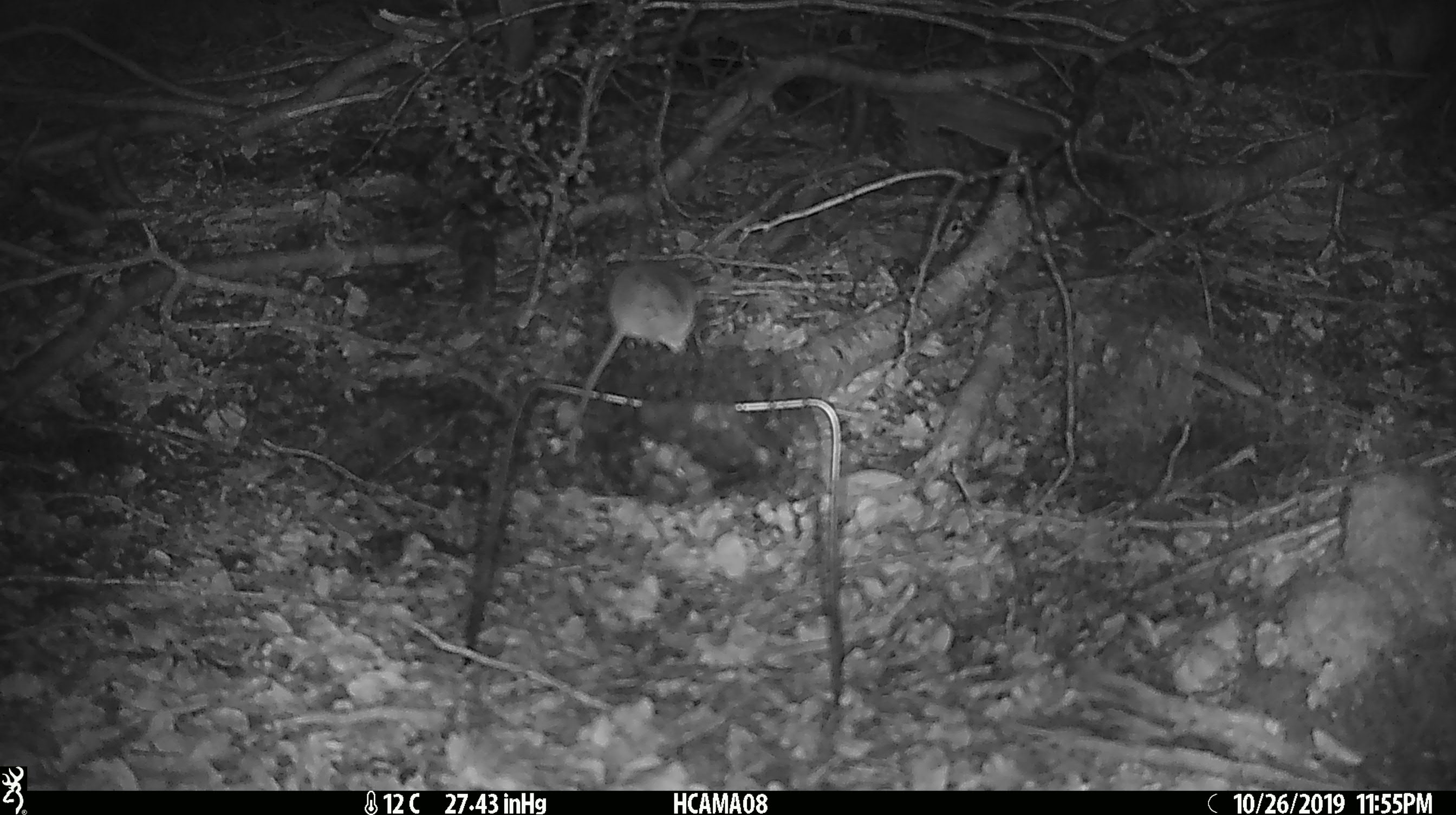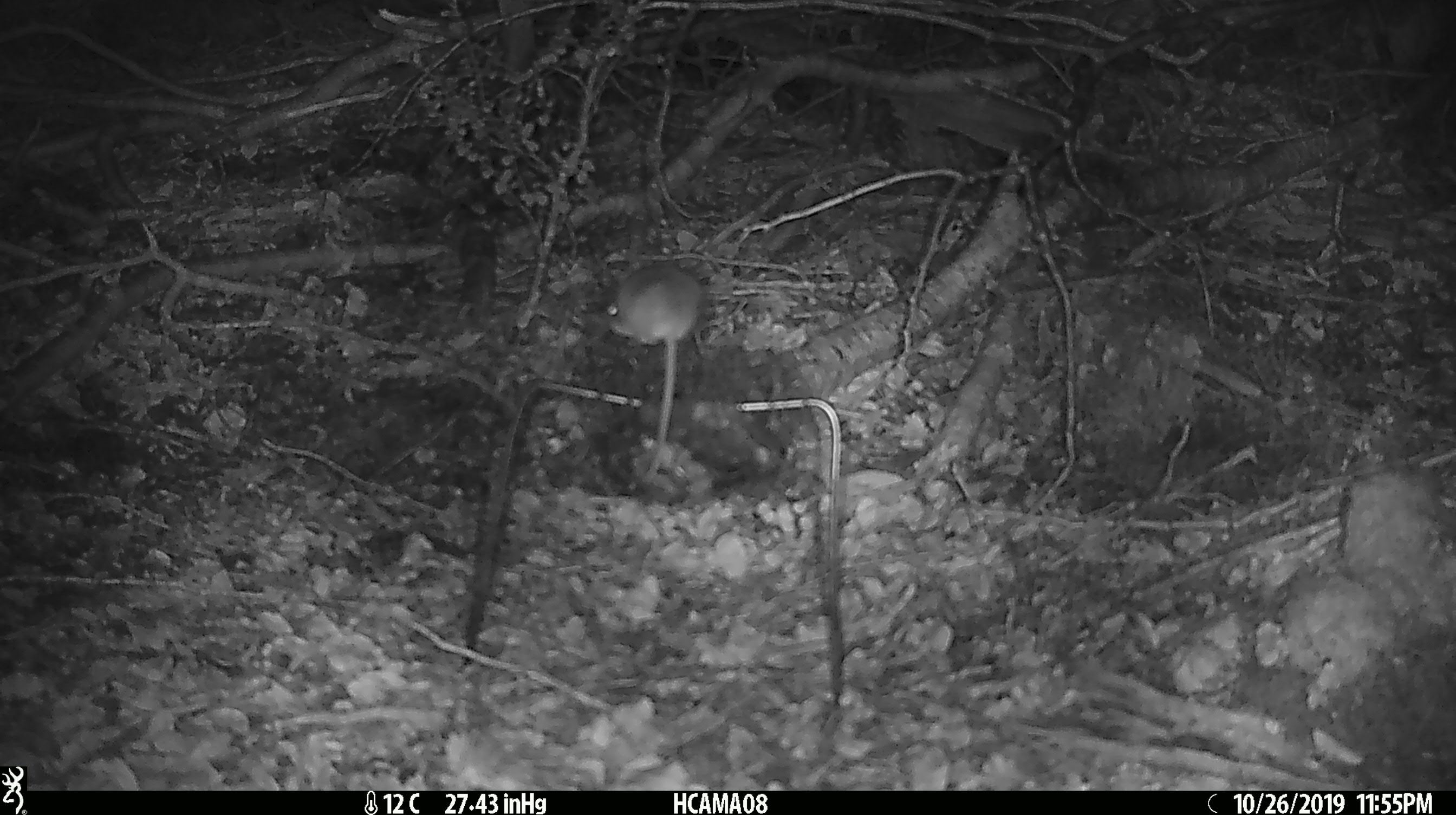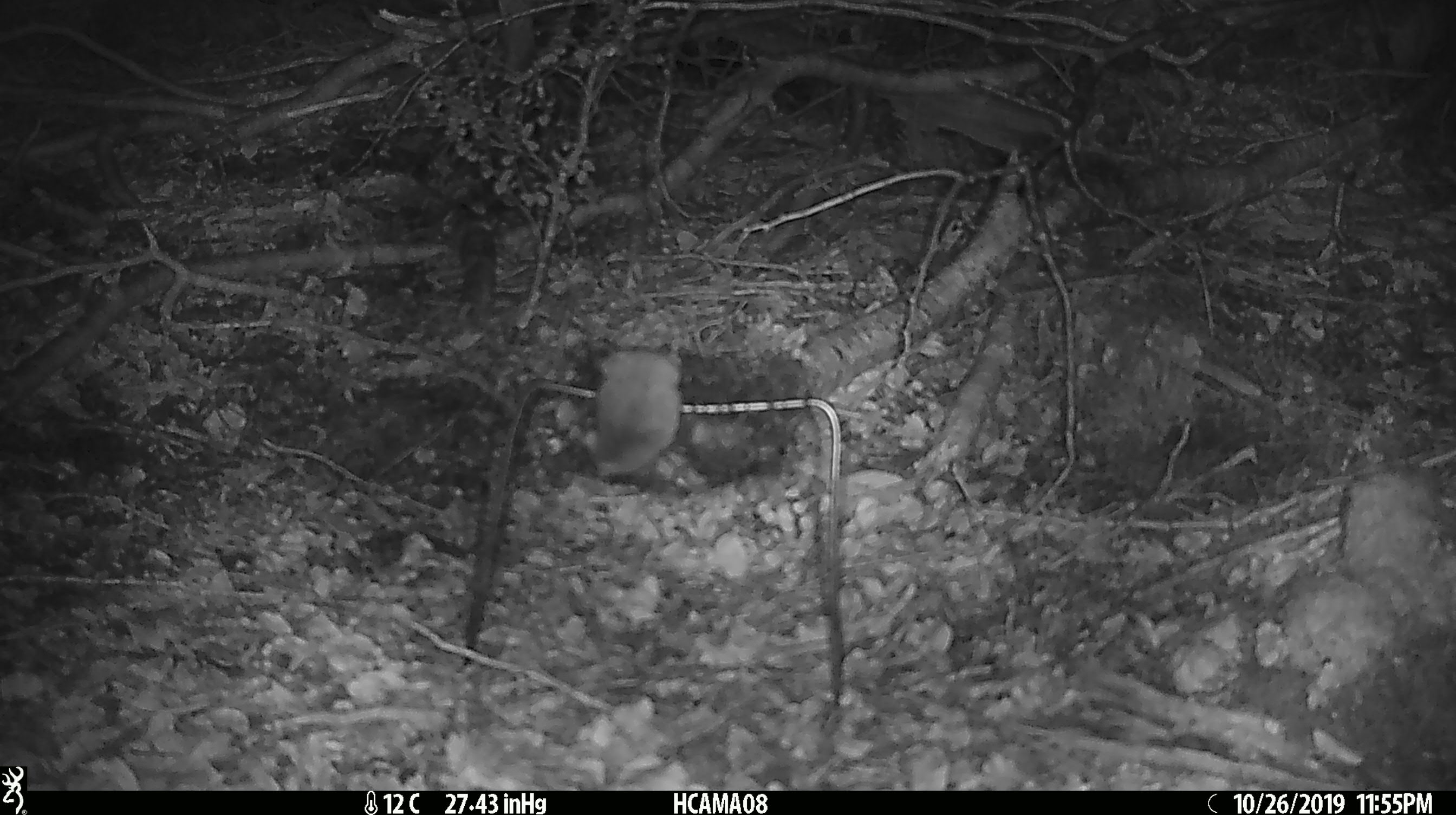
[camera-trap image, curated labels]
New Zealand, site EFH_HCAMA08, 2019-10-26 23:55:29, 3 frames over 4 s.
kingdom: Animalia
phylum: Chordata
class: Mammalia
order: Rodentia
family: Muridae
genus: Mus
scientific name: Mus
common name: mouse